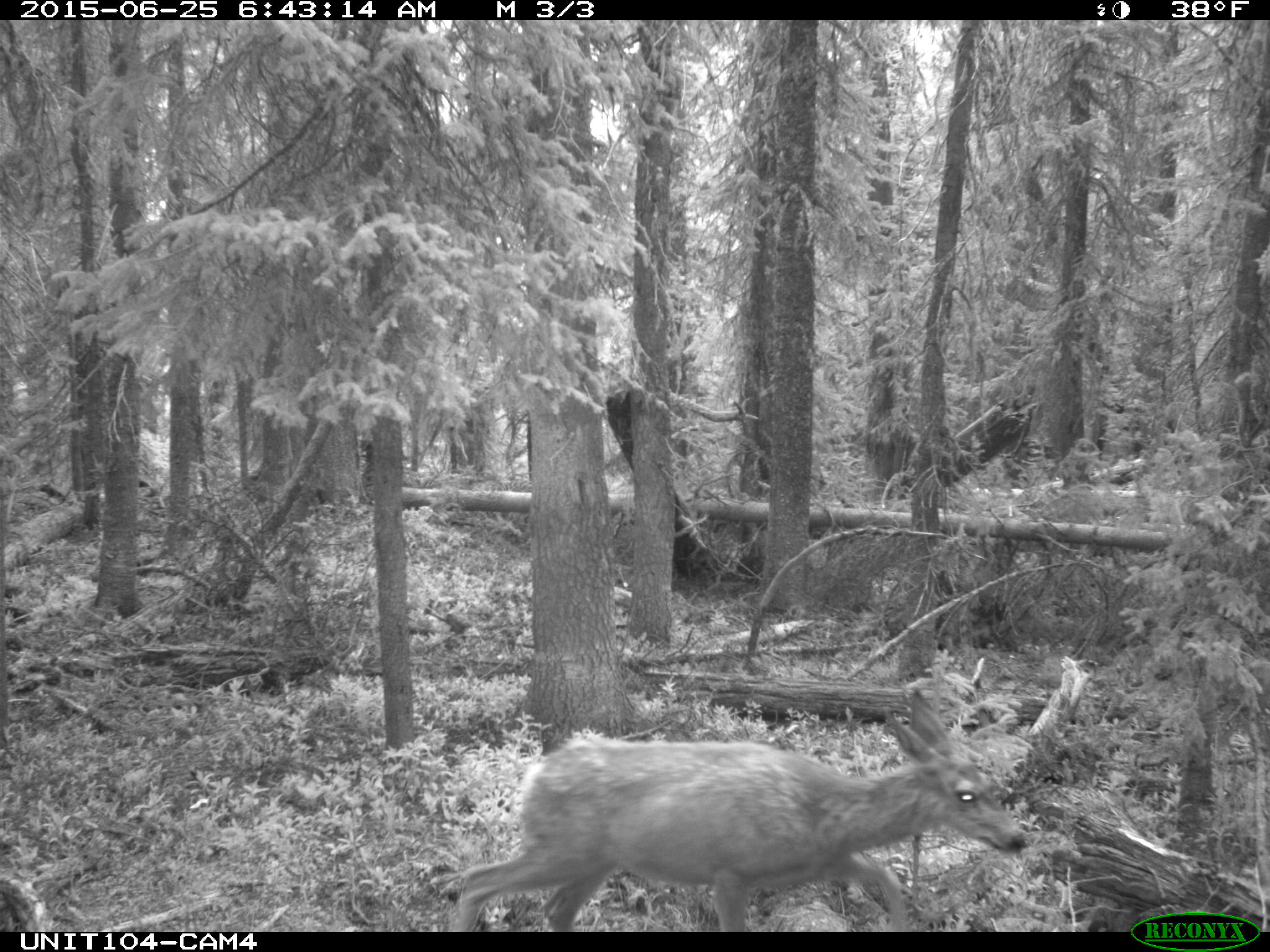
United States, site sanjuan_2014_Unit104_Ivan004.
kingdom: Animalia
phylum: Chordata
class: Mammalia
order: Artiodactyla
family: Cervidae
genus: Odocoileus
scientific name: Odocoileus hemionus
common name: mule deer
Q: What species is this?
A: Odocoileus hemionus (mule deer).